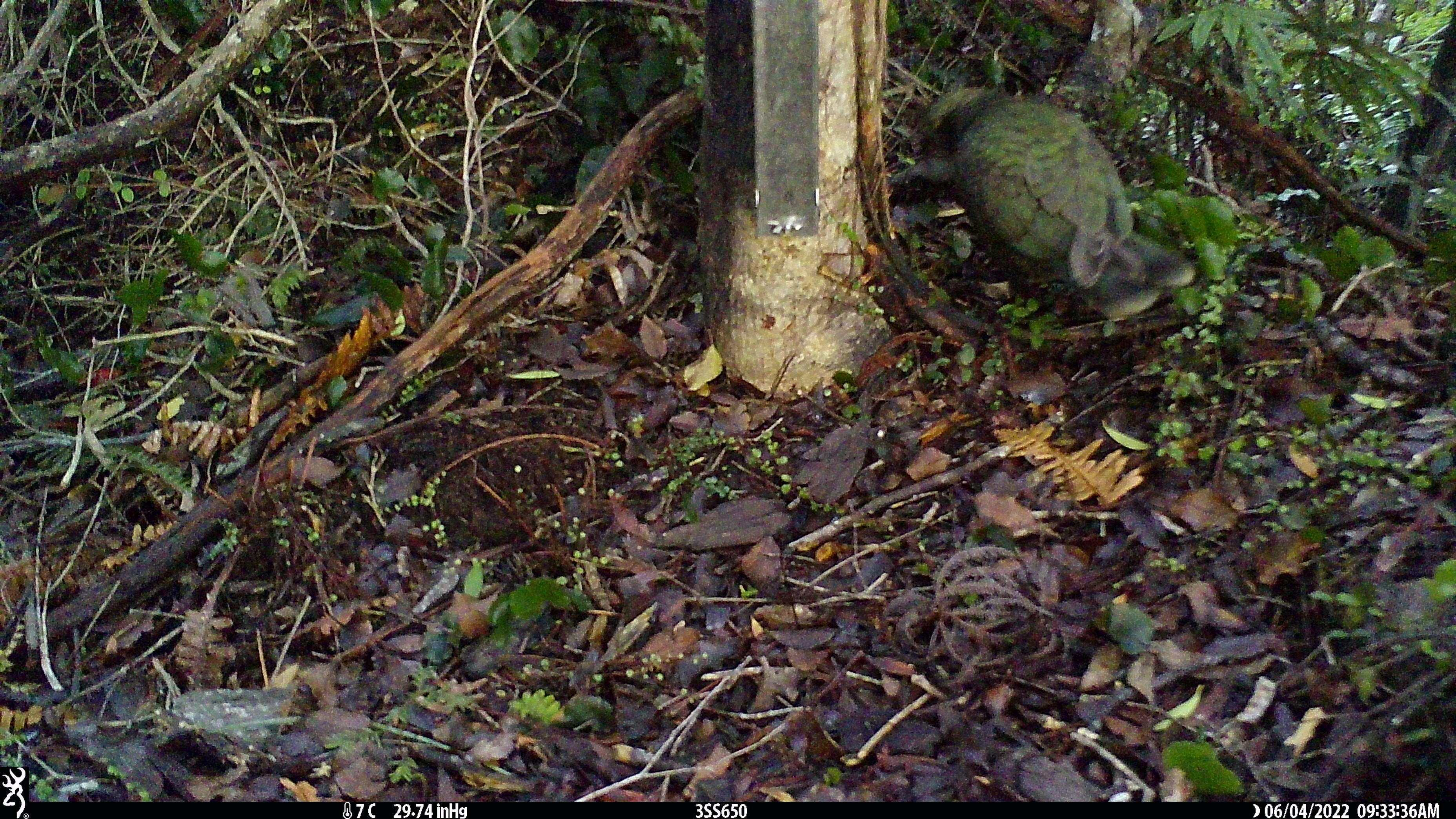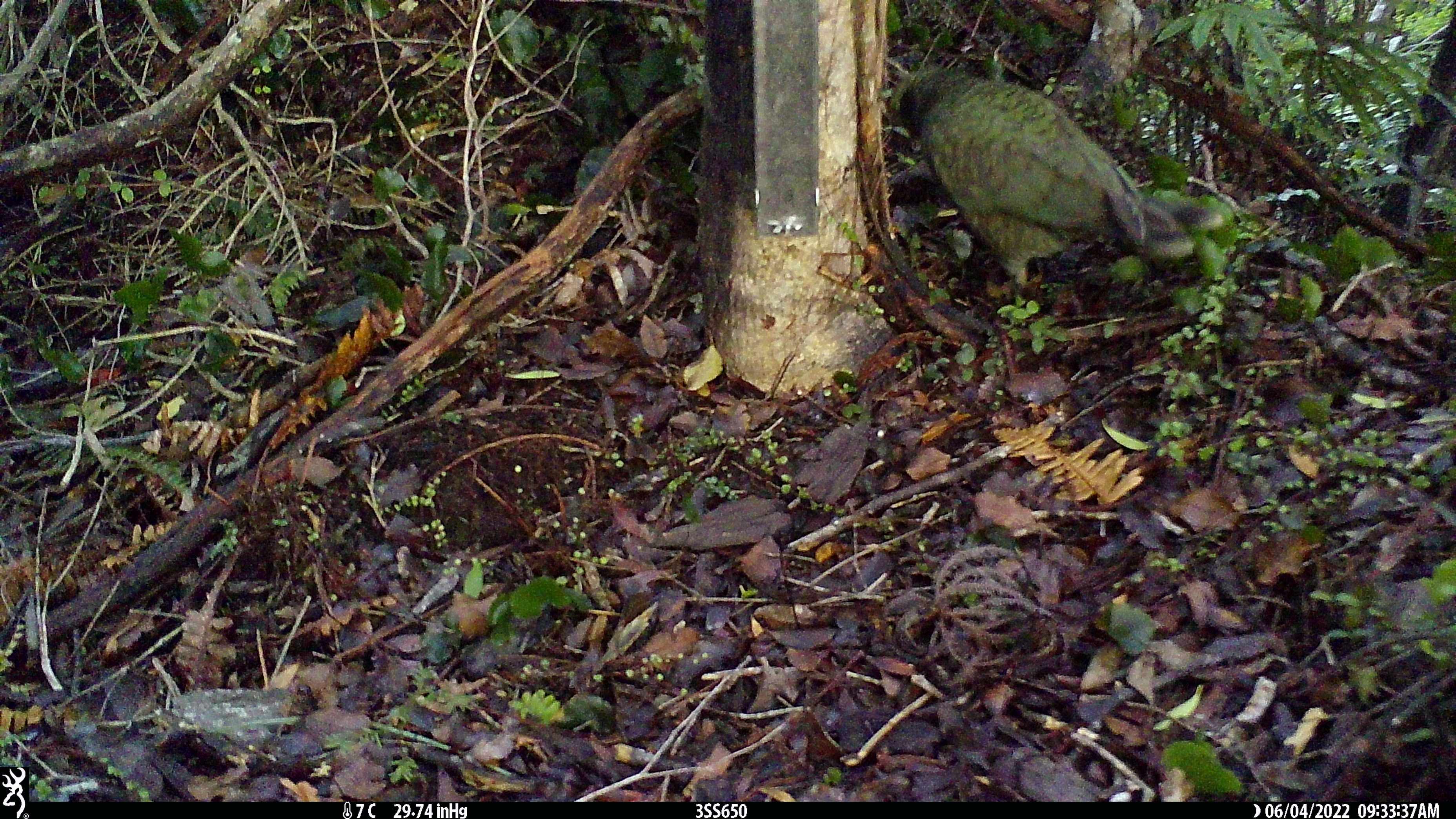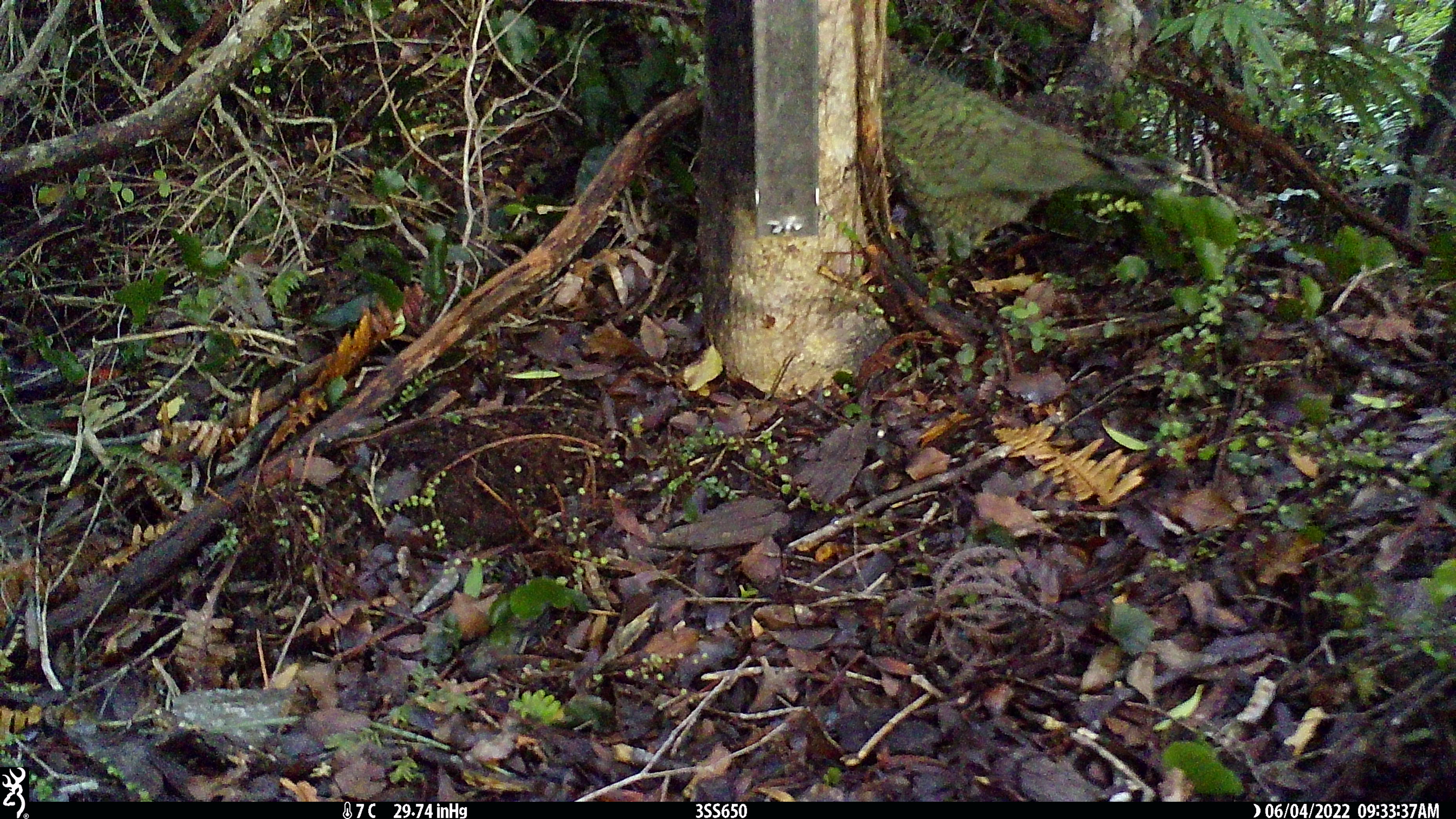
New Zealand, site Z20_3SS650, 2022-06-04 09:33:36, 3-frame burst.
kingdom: Animalia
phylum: Chordata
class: Aves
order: Psittaciformes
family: Strigopidae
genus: Nestor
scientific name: Nestor notabilis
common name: kea